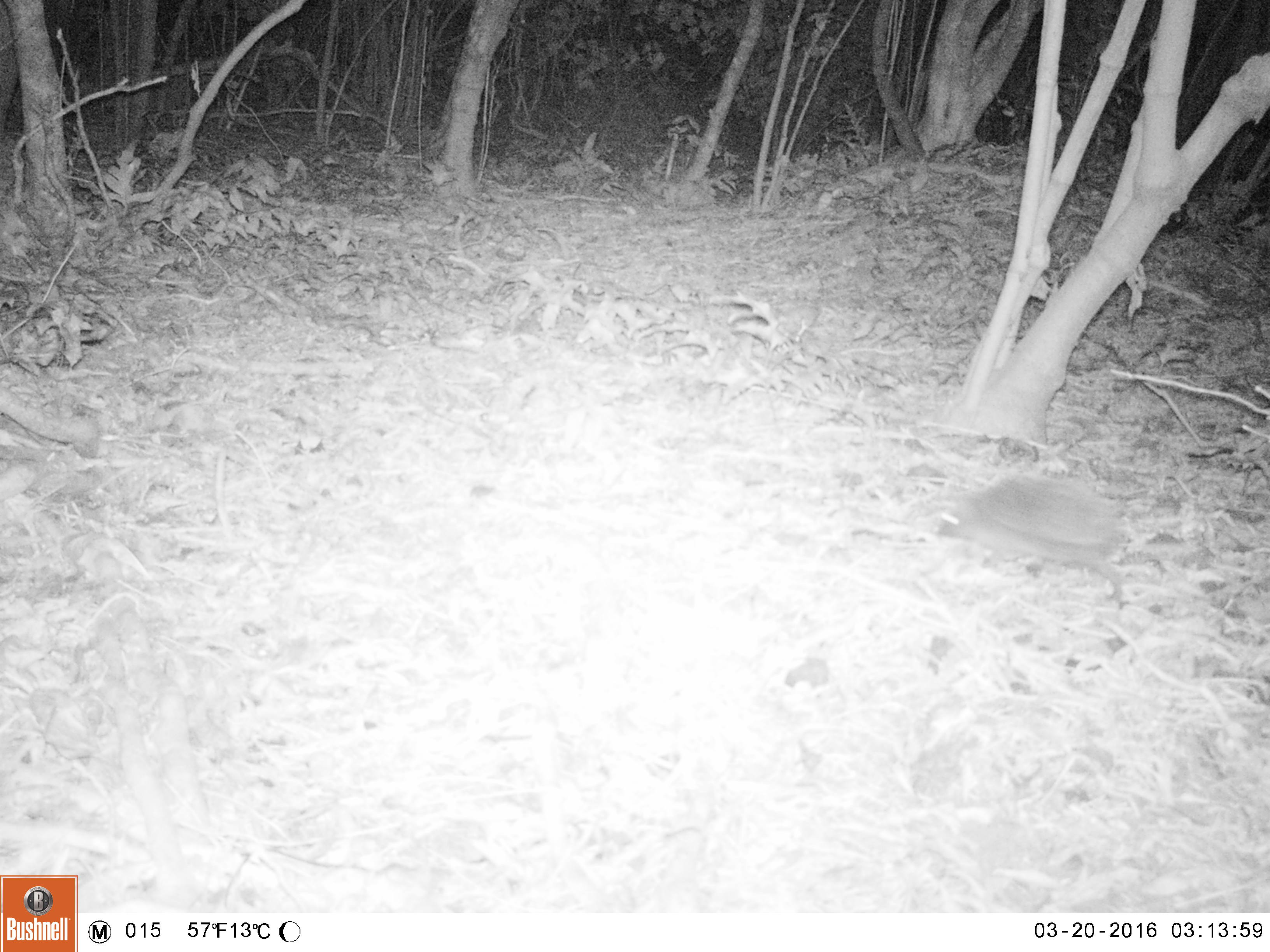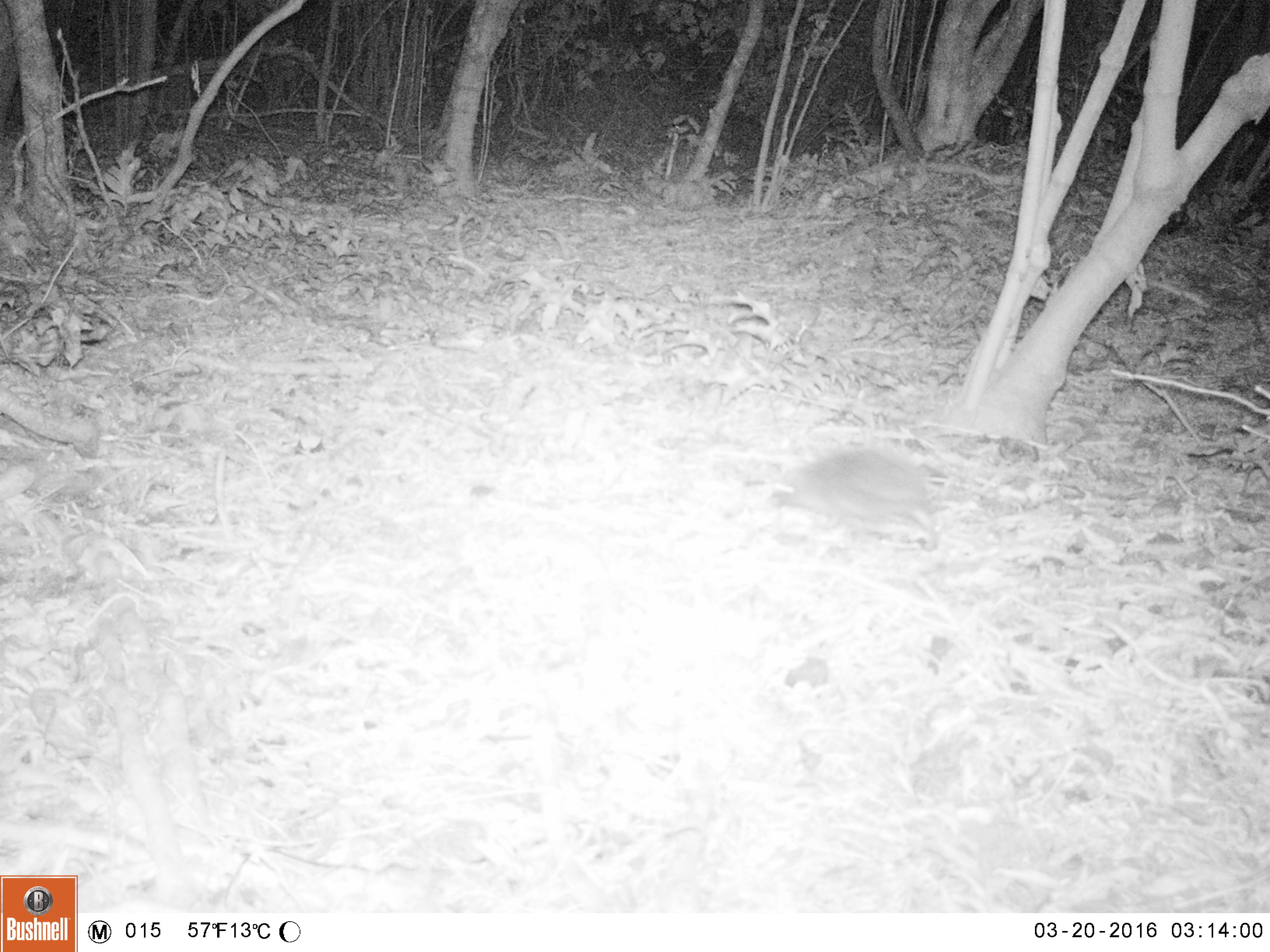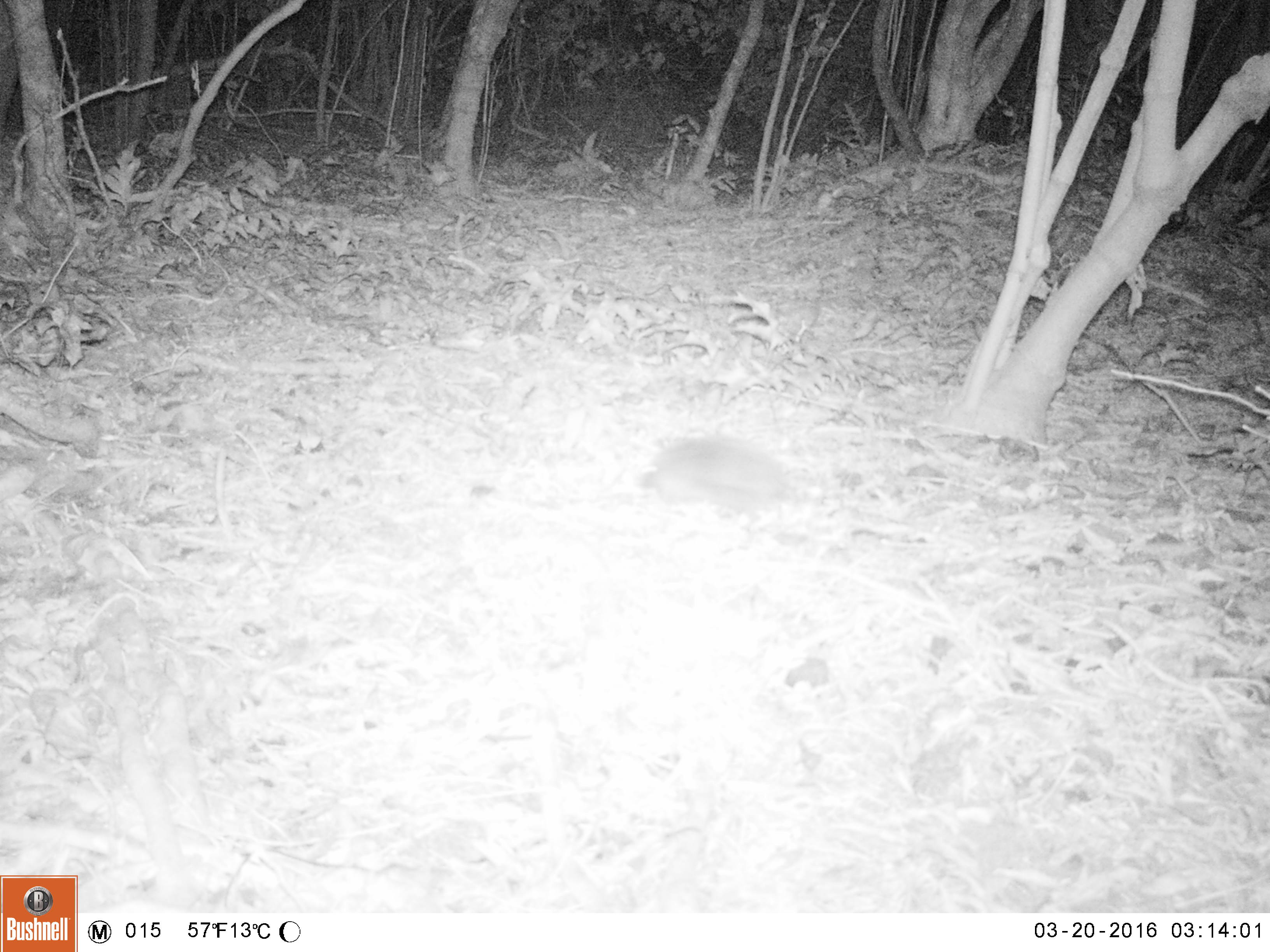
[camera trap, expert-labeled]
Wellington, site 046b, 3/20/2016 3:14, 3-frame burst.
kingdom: Animalia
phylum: Chordata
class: Mammalia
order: Eulipotyphla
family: Erinaceidae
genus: Erinaceus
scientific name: Erinaceus europaeus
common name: hedgehog